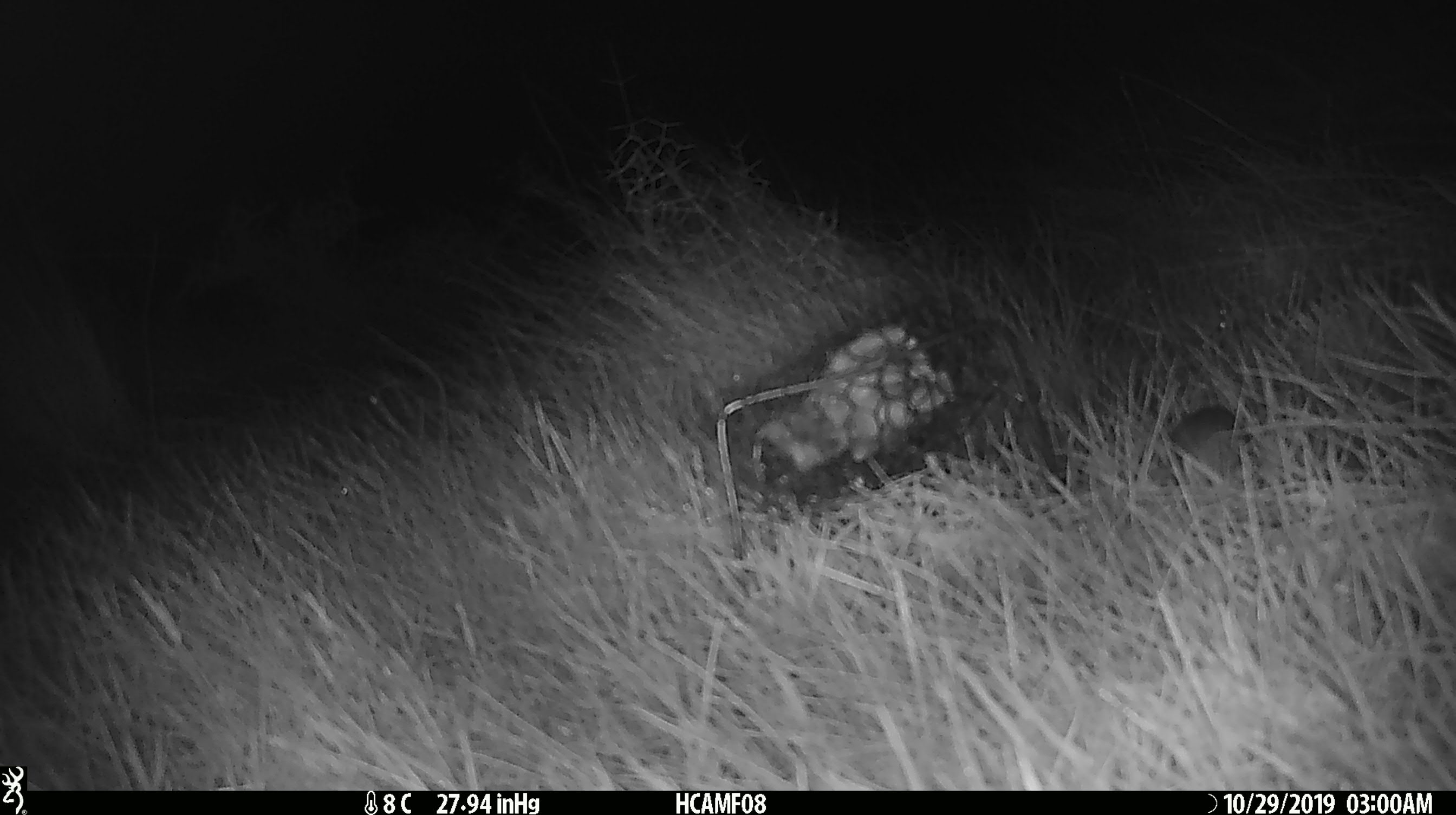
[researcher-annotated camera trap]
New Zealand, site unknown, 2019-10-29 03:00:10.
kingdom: Animalia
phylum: Chordata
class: Mammalia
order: Rodentia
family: Muridae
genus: Mus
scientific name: Mus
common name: mouse